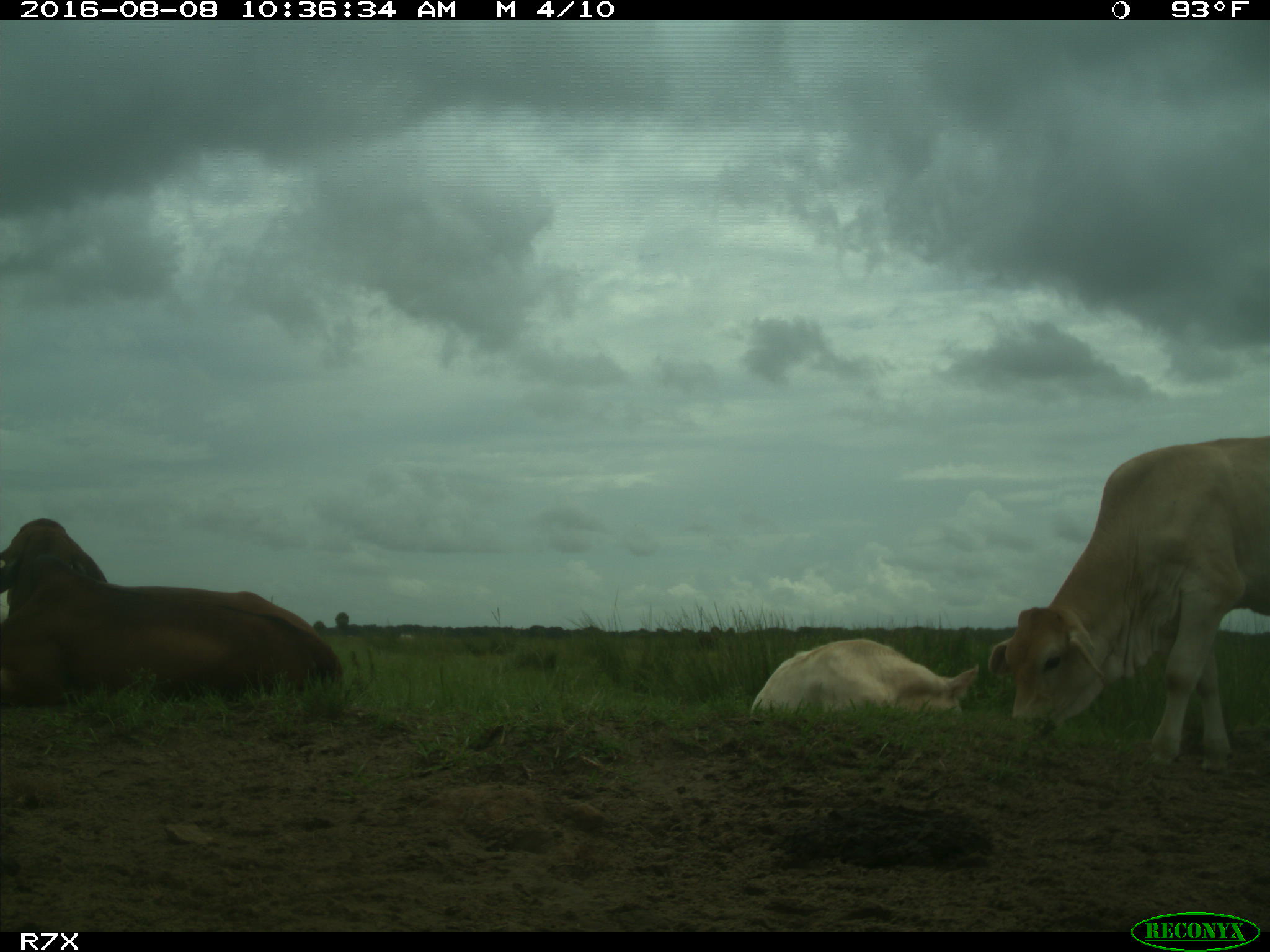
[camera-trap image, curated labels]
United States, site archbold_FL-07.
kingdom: Animalia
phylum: Chordata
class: Mammalia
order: Artiodactyla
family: Bovidae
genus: Bos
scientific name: Bos taurus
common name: domestic cow